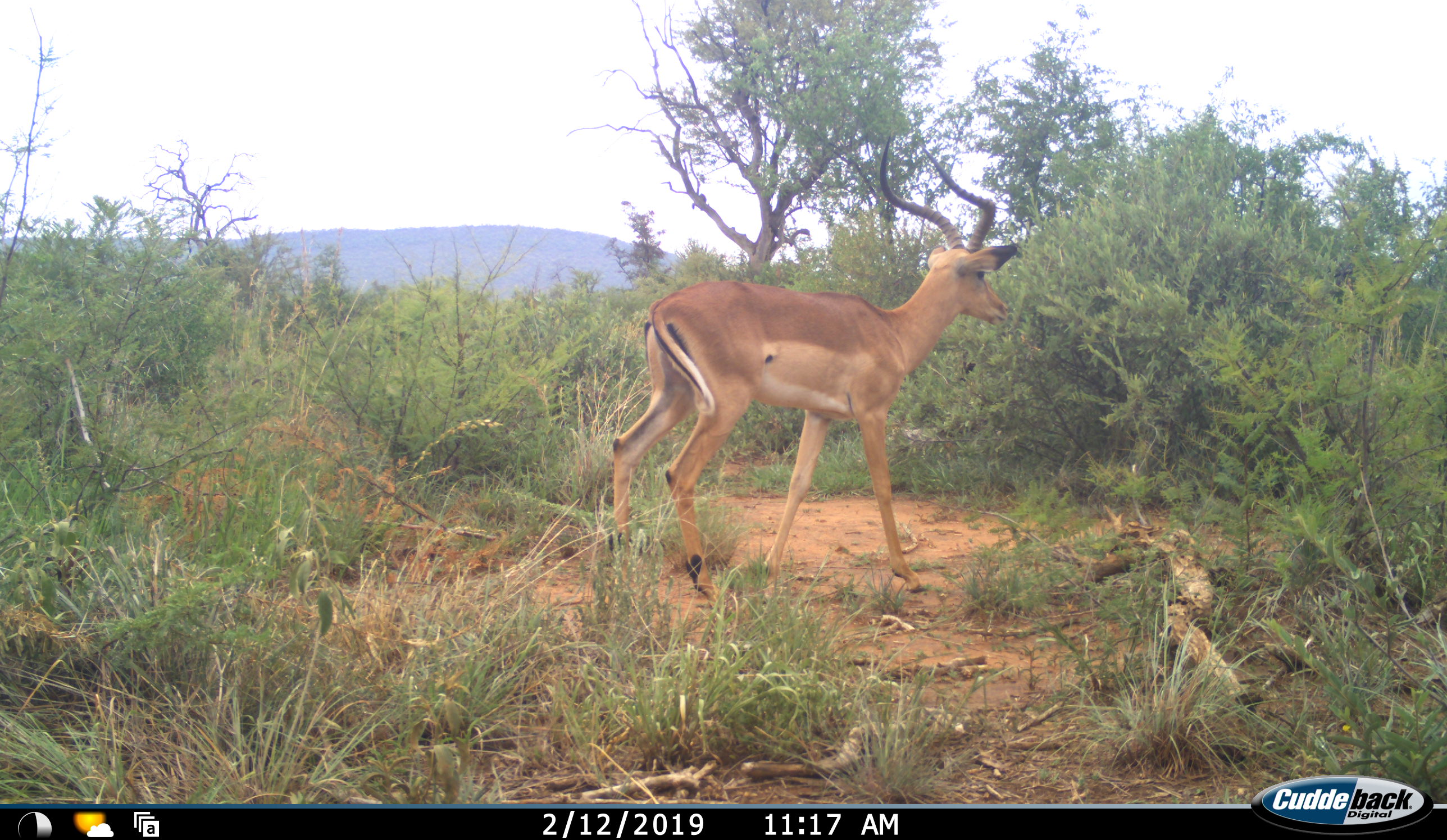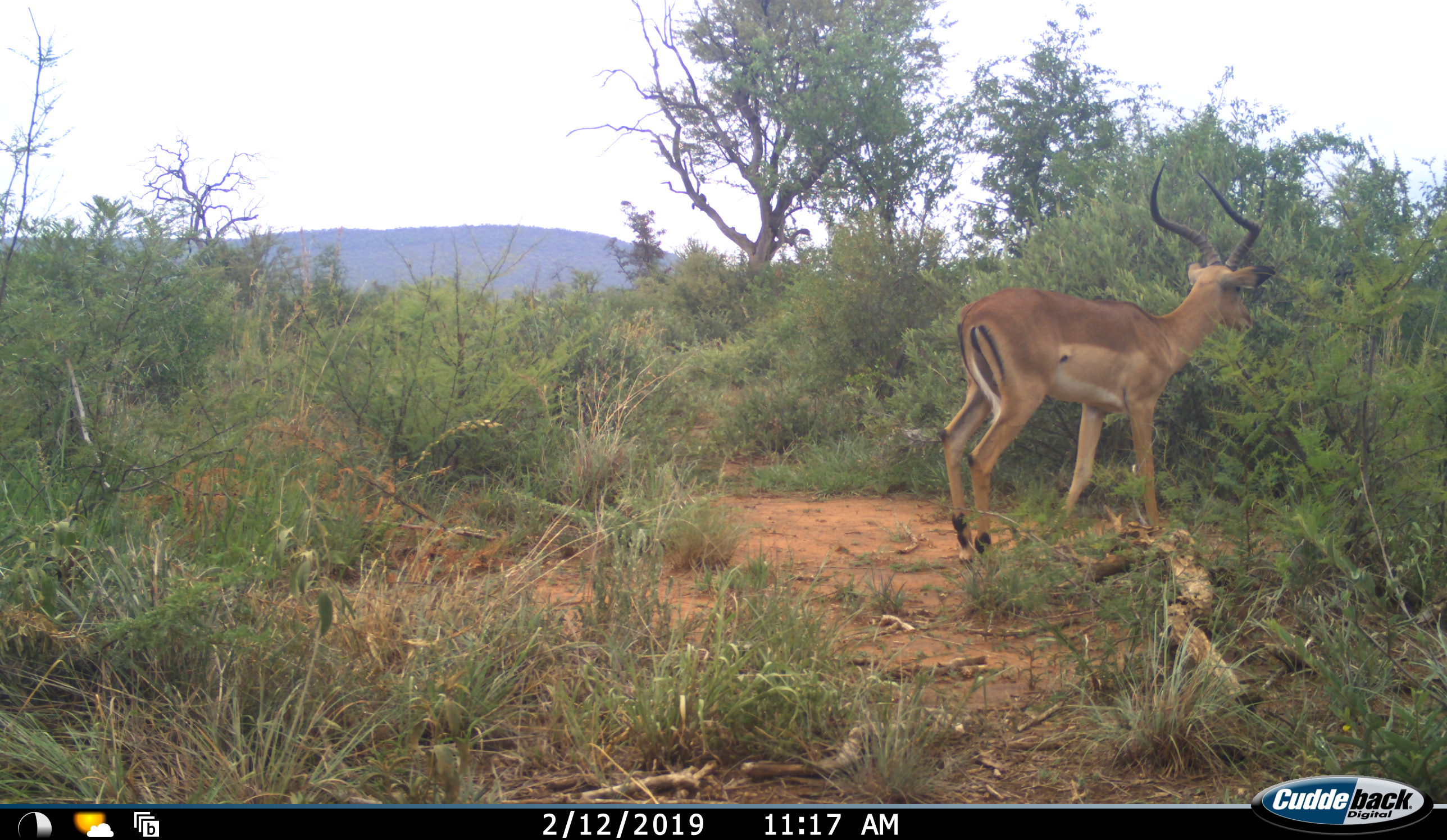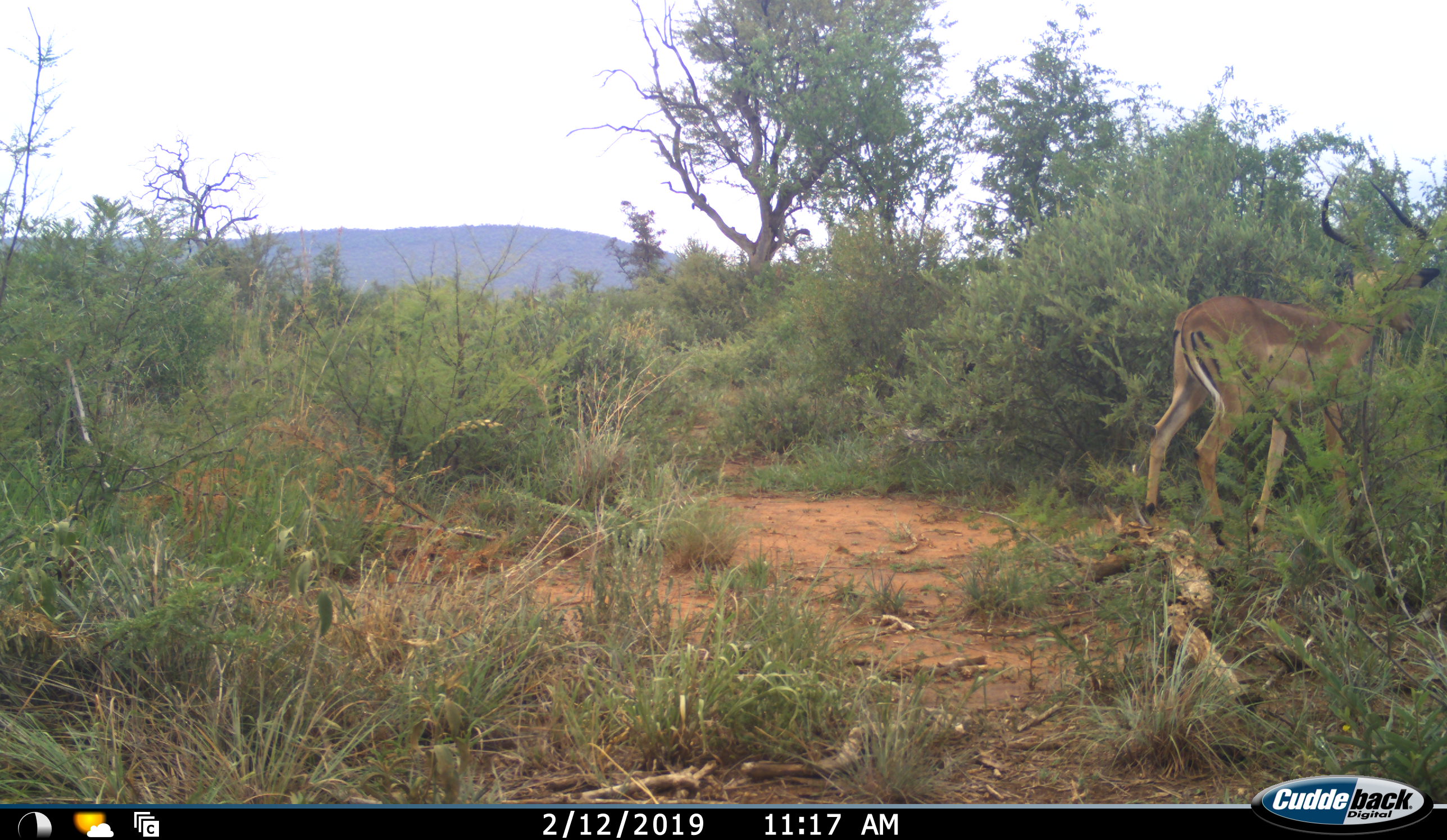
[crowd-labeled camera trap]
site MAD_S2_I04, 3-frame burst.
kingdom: Animalia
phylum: Chordata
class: Mammalia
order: Artiodactyla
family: Bovidae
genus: Aepyceros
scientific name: Aepyceros melampus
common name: impala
Impala (Aepyceros melampus), count 1. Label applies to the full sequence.